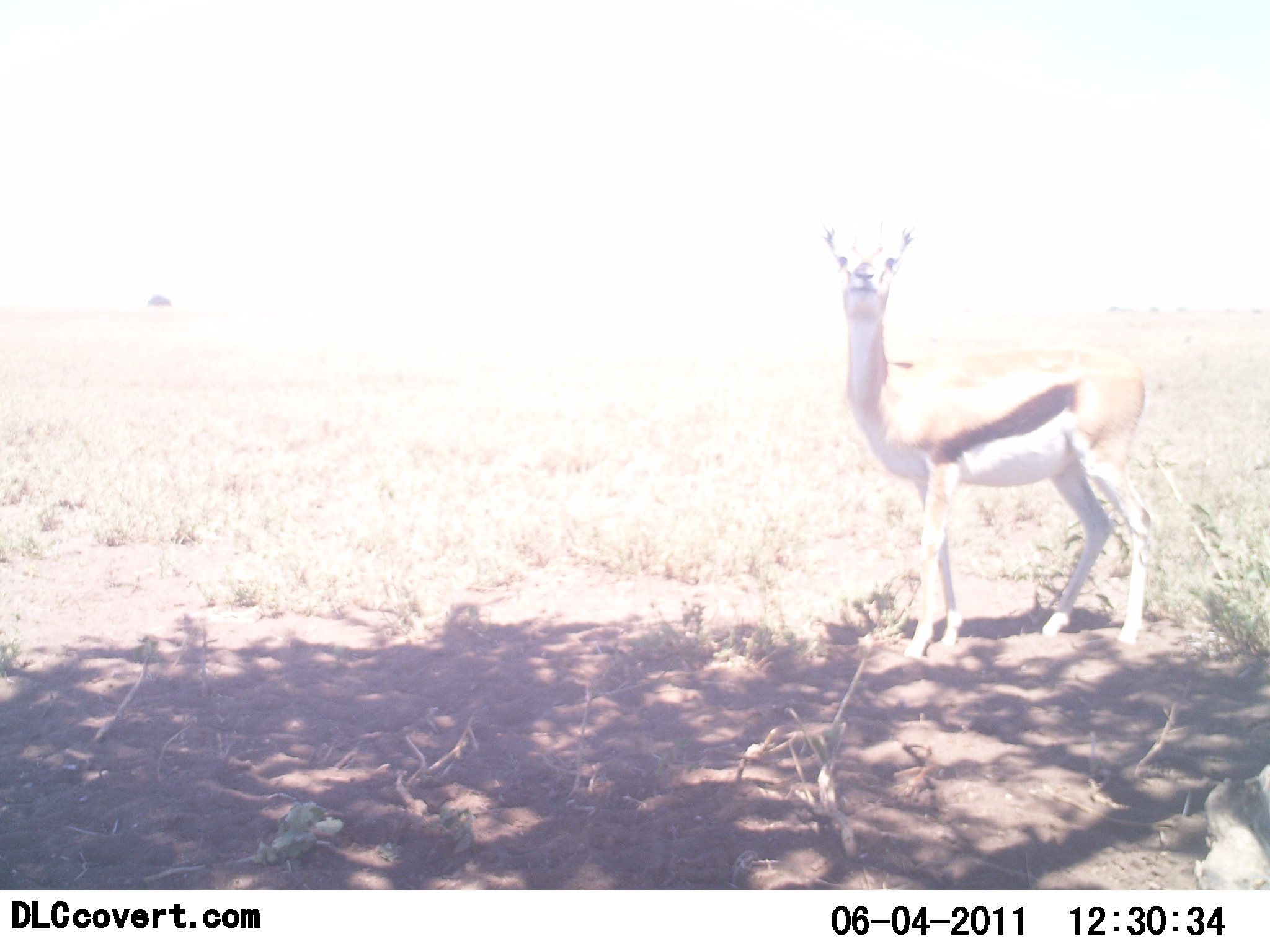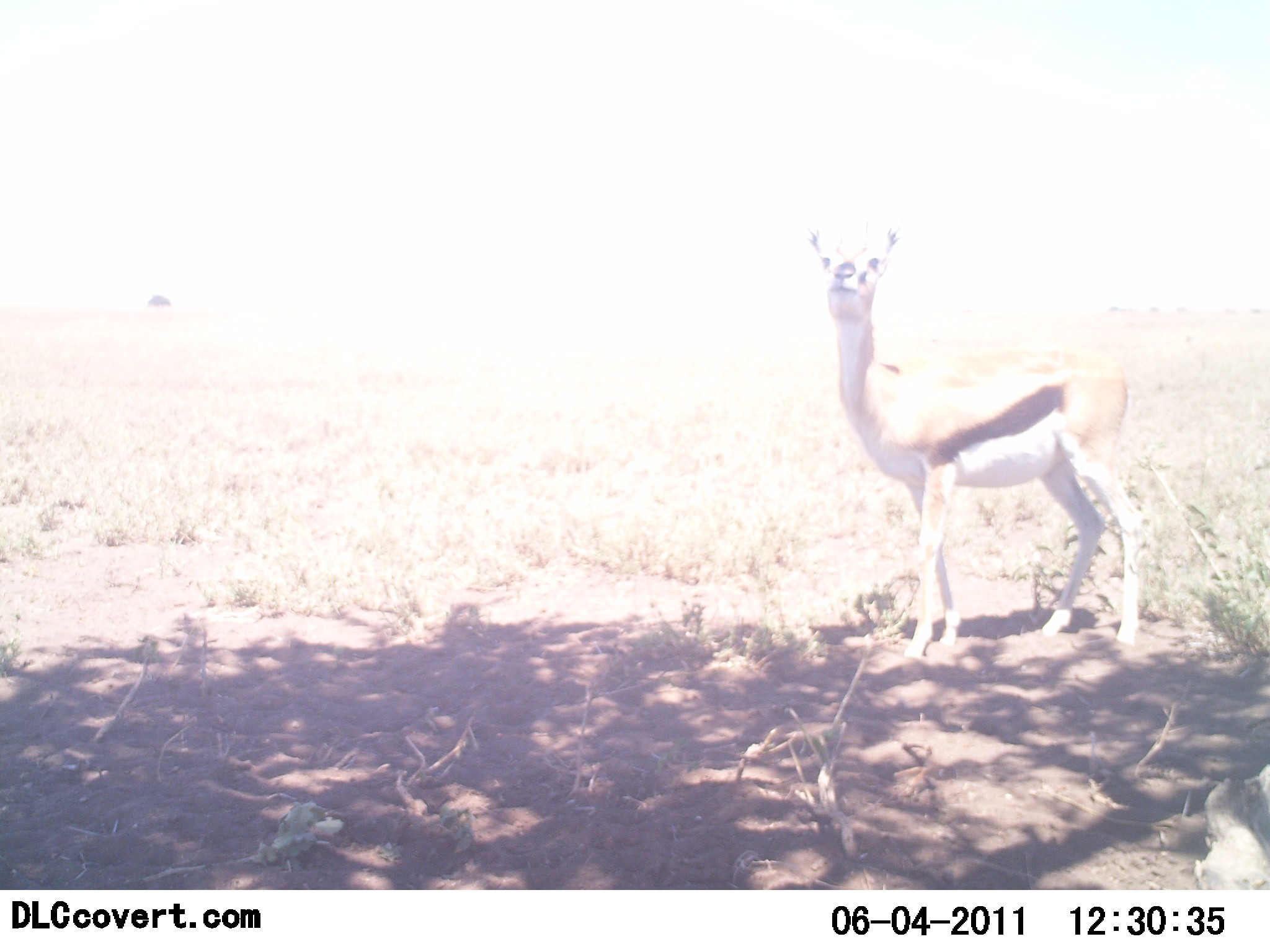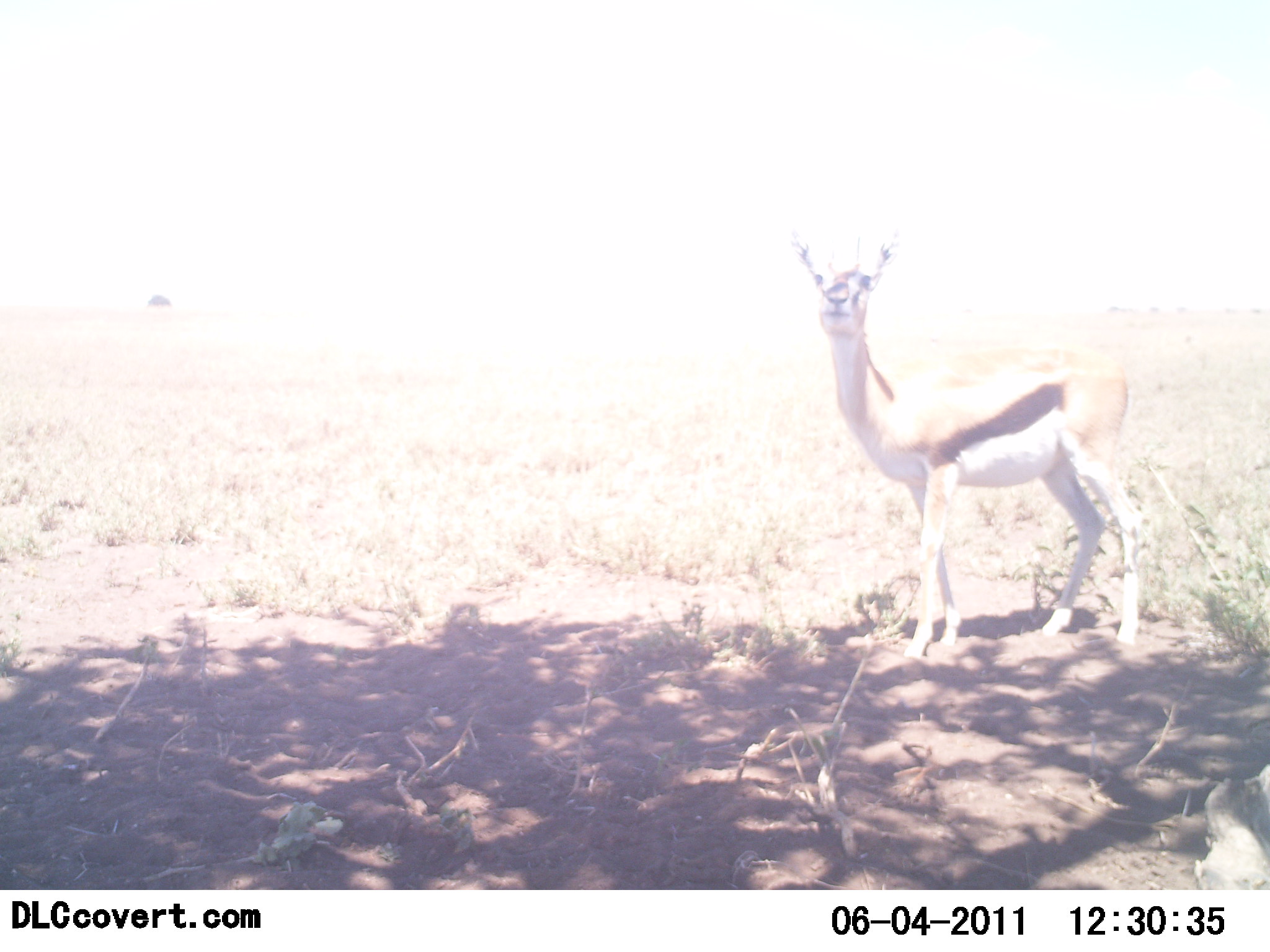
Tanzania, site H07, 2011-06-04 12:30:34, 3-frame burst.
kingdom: Animalia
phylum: Chordata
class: Mammalia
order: Artiodactyla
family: Bovidae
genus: Eudorcas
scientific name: Eudorcas thomsonii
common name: thomson's gazelle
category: gazellethomsons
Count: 1.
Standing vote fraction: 100%.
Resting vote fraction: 0%.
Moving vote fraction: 0%.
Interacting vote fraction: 0%.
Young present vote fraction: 0%.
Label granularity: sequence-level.